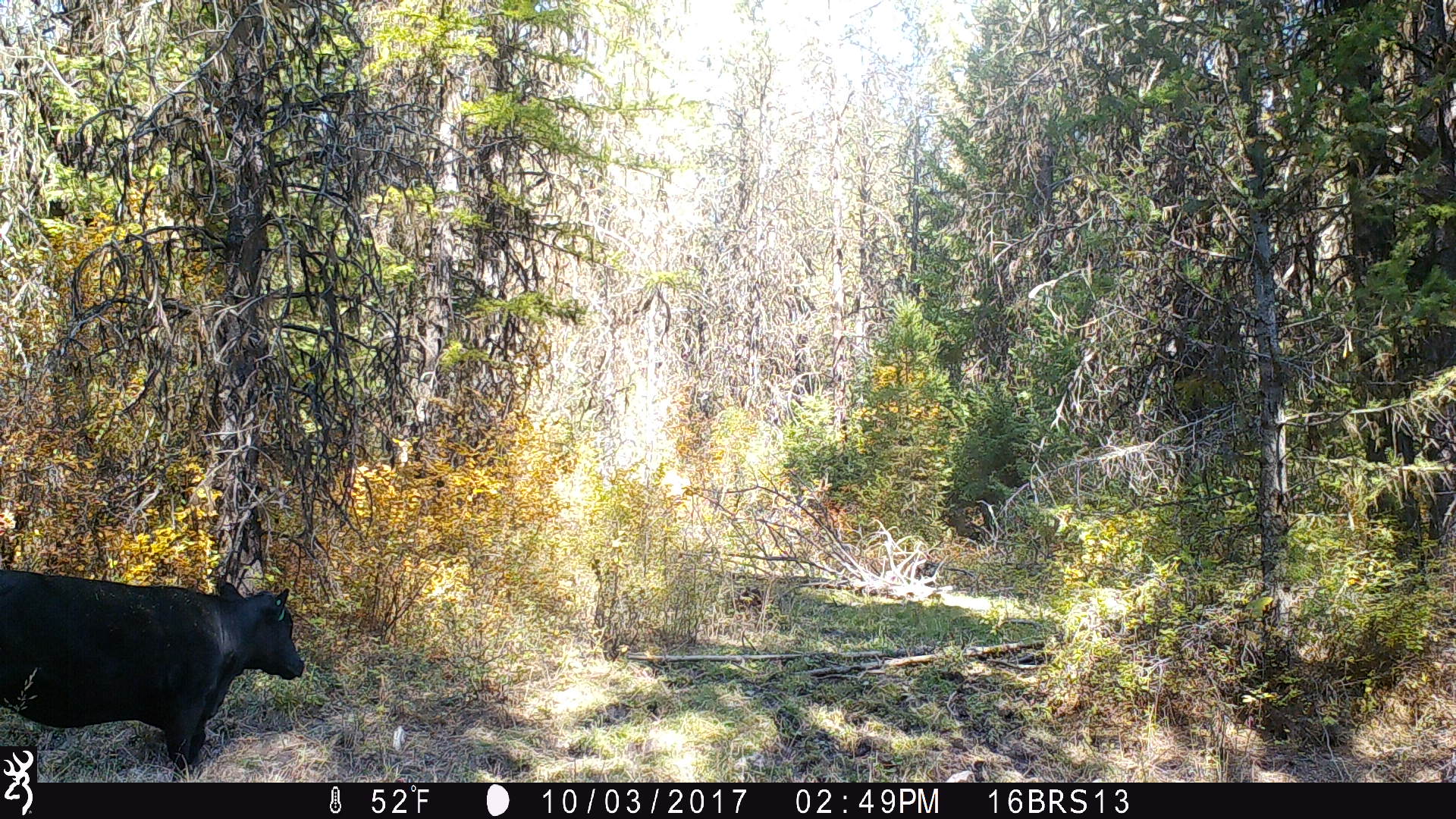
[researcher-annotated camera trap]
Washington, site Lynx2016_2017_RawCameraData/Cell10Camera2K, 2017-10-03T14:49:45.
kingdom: Animalia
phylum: Chordata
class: Mammalia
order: Artiodactyla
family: Bovidae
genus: Bos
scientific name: Bos taurus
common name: domestic cattle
Domestic cattle (Bos taurus). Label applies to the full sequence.